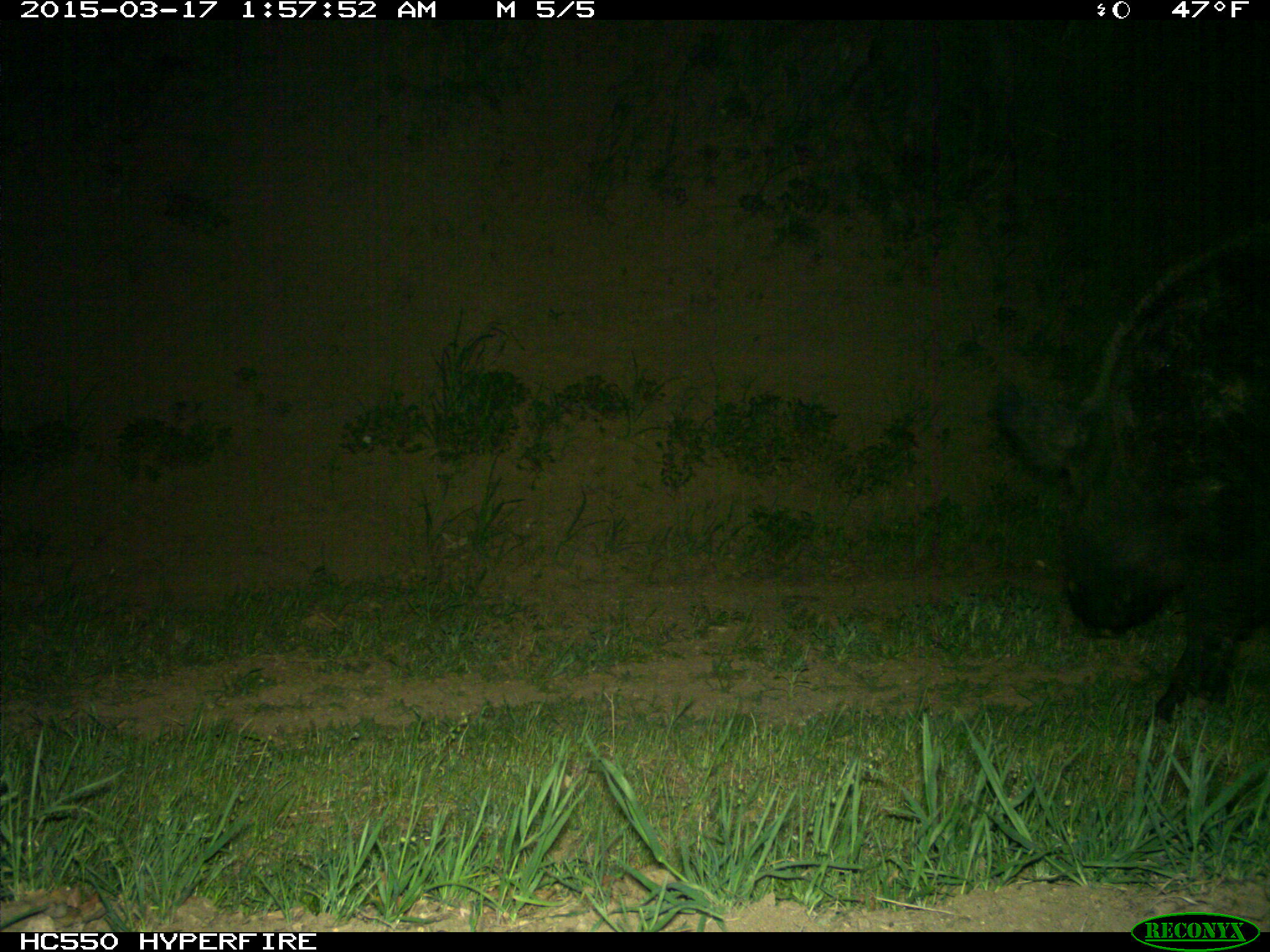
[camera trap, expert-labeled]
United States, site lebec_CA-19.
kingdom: Animalia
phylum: Chordata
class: Mammalia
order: Artiodactyla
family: Suidae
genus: Sus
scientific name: Sus scrofa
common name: wild boar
Sus scrofa (wild boar).